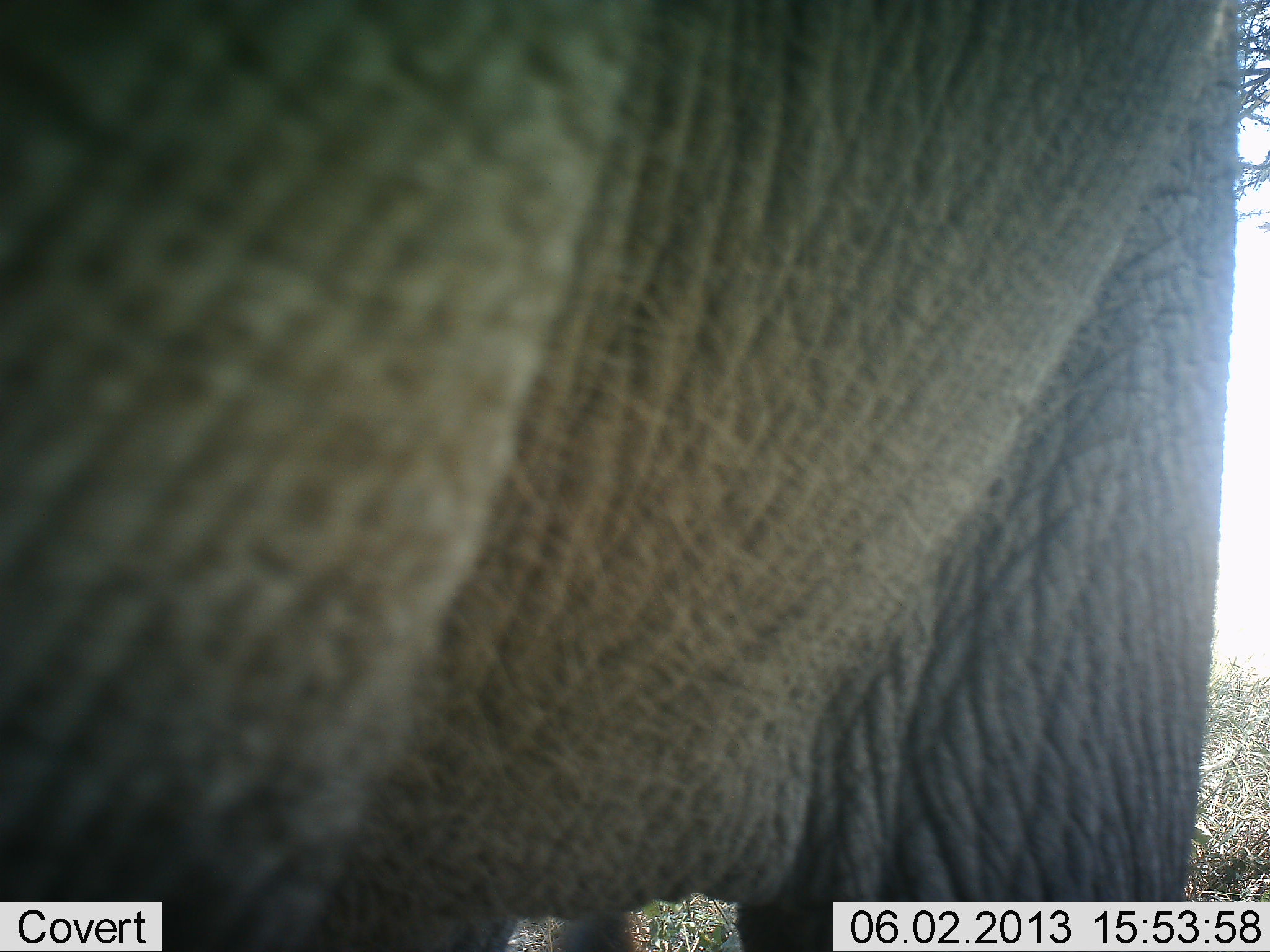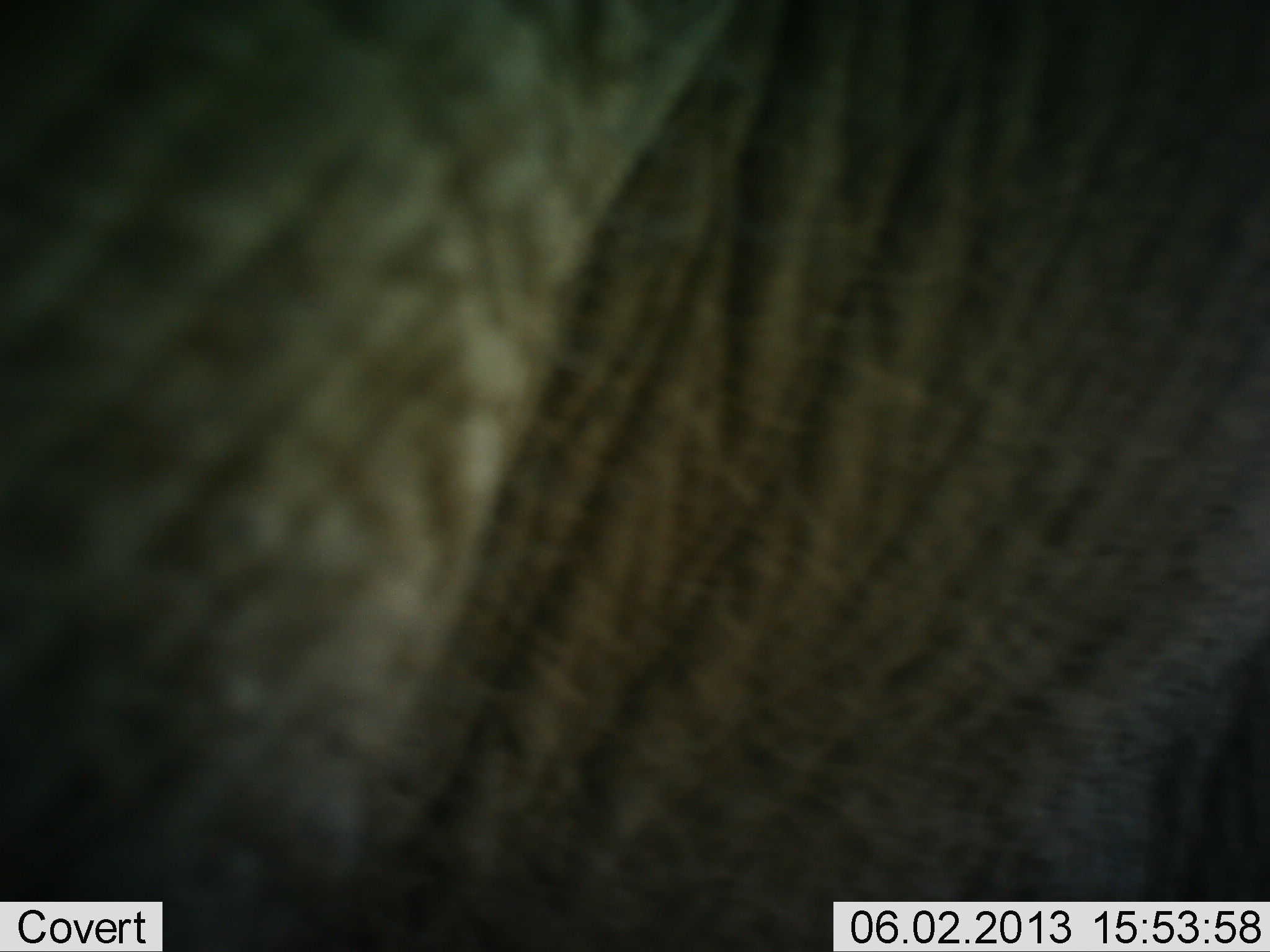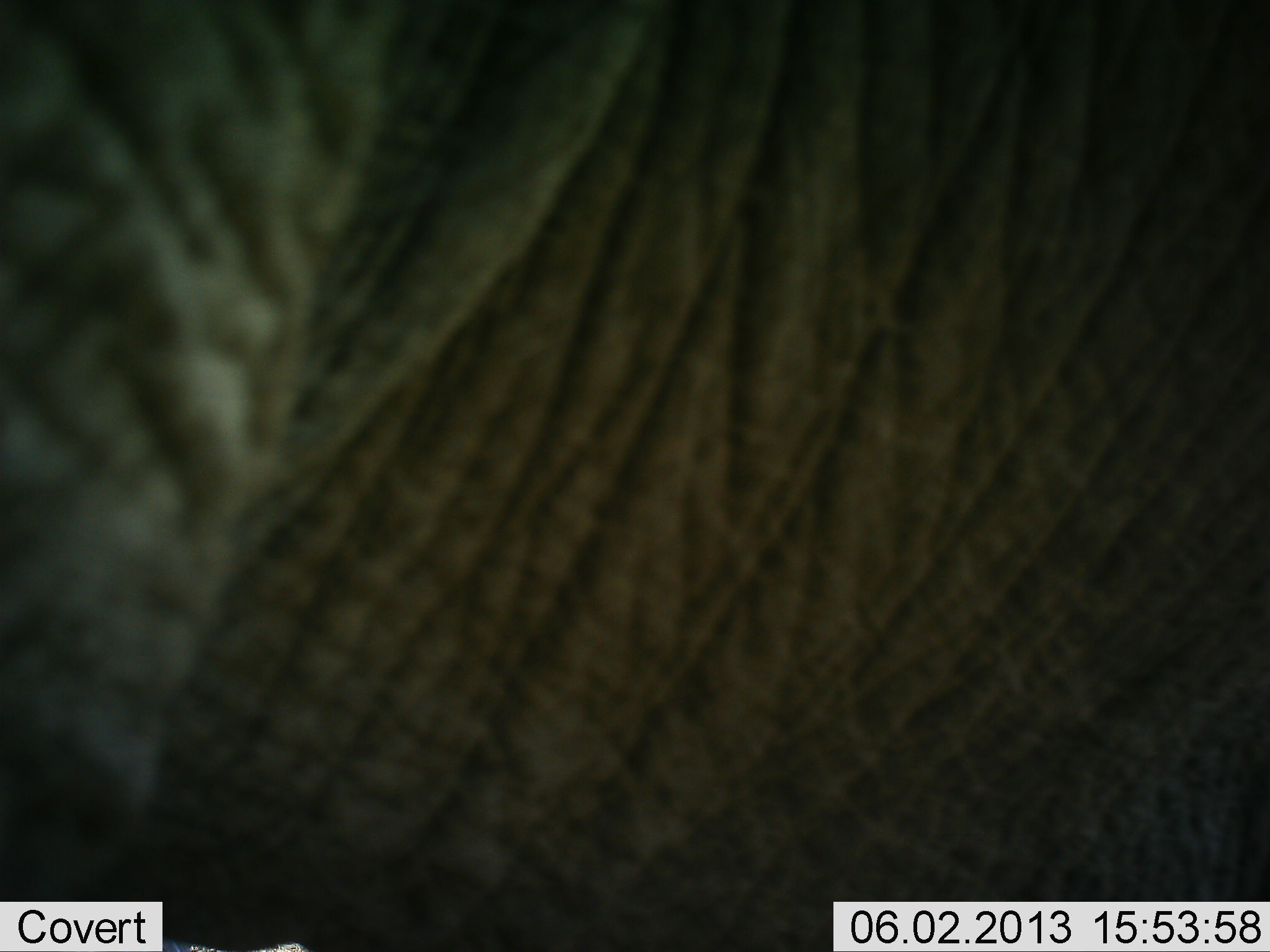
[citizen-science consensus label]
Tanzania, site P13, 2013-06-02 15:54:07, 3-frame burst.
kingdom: Animalia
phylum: Chordata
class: Mammalia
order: Proboscidea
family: Elephantidae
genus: Loxodonta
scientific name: Loxodonta africana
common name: african bush elephant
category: elephant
Elephant (african bush elephant) (Loxodonta africana), count 1. Behavior (volunteer vote fractions): standing 65%, resting 0%, moving 35%, interacting 0%. Young present (vote fraction): 0%. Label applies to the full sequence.